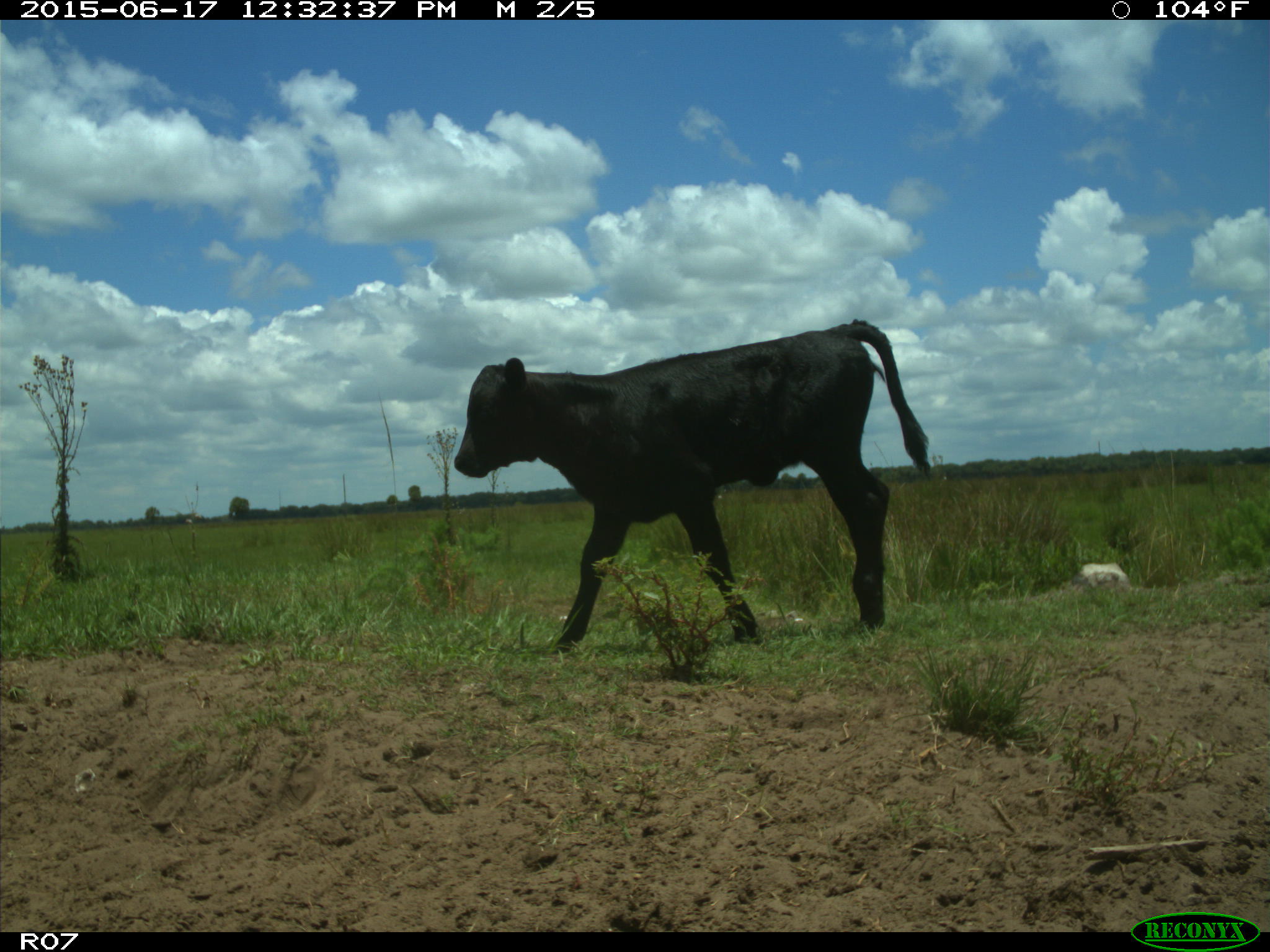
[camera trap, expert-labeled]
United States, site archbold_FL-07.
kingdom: Animalia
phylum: Chordata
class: Mammalia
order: Artiodactyla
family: Bovidae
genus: Bos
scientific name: Bos taurus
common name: domestic cow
Bos taurus (domestic cow).